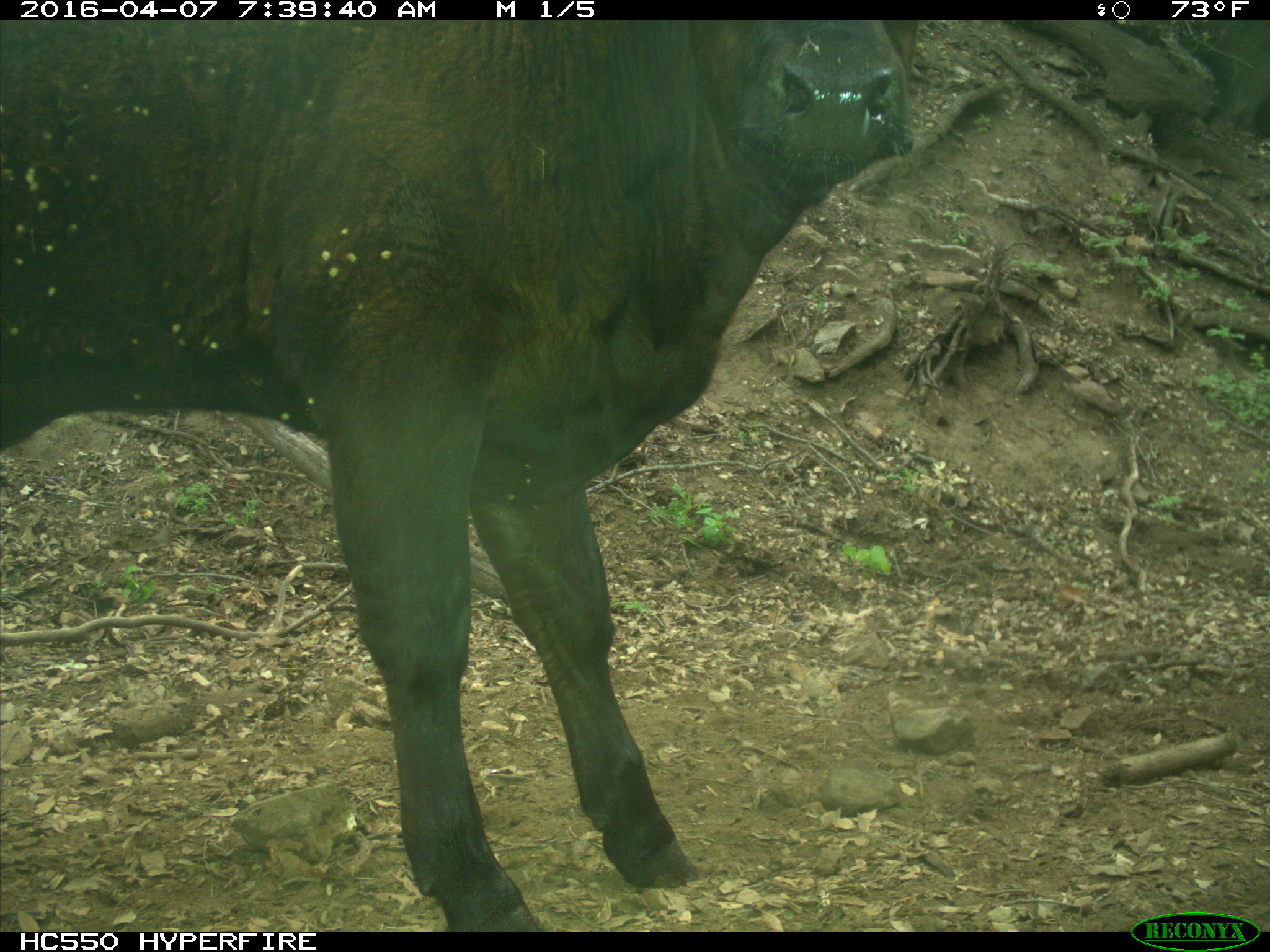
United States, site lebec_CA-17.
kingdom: Animalia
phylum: Chordata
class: Mammalia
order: Artiodactyla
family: Bovidae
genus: Bos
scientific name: Bos taurus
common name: domestic cow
Bos taurus (domestic cow).